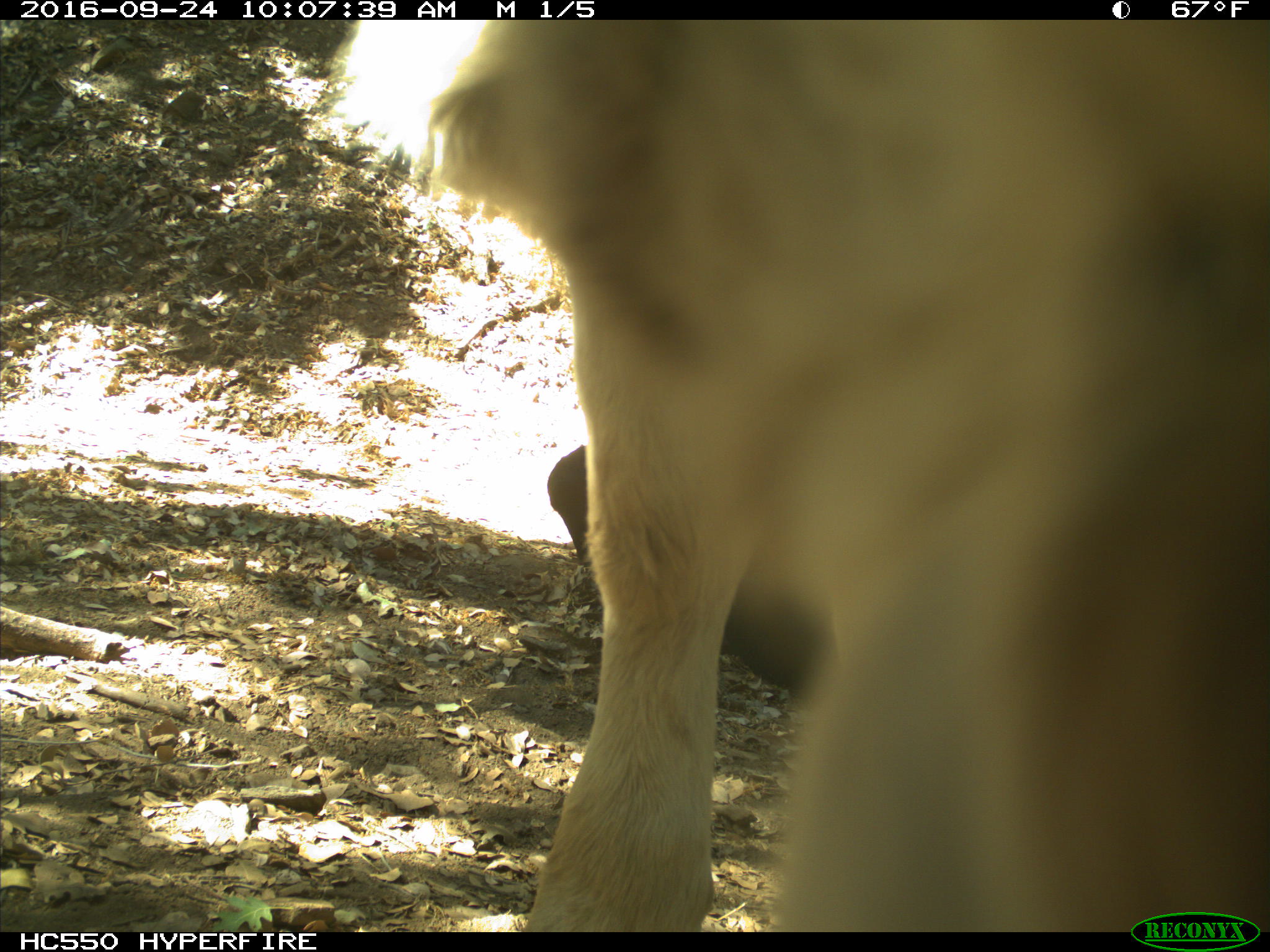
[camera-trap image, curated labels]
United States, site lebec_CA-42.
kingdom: Animalia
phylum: Chordata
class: Mammalia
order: Artiodactyla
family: Bovidae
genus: Bos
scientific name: Bos taurus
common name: domestic cow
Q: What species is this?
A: Bos taurus (domestic cow).